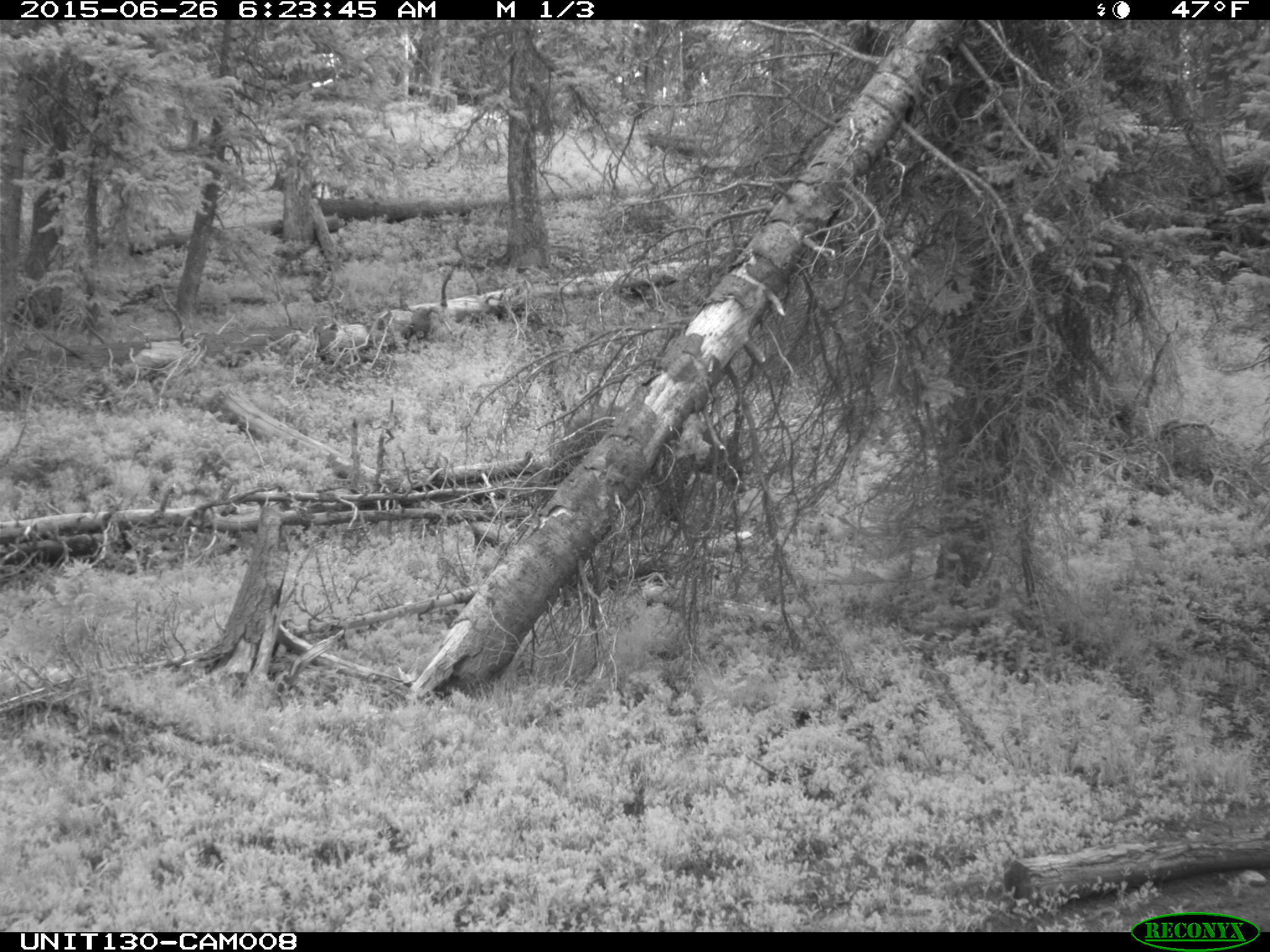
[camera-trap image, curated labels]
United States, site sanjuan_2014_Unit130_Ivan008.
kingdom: Animalia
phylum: Chordata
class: Mammalia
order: Carnivora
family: Ursidae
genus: Ursus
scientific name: Ursus americanus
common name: american black bear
Ursus americanus (american black bear).